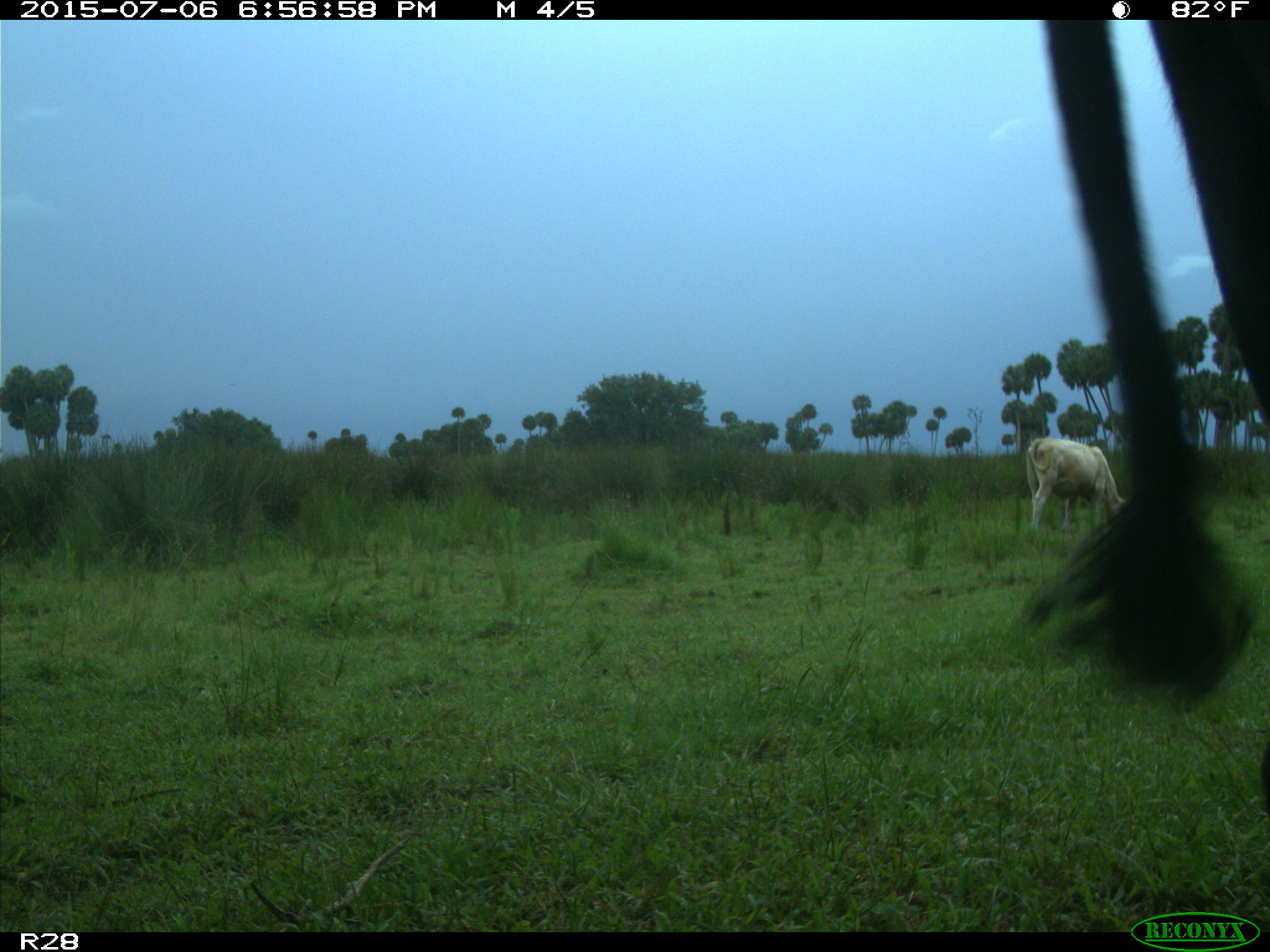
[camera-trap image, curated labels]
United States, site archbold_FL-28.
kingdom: Animalia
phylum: Chordata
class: Mammalia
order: Artiodactyla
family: Bovidae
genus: Bos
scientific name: Bos taurus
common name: domestic cow